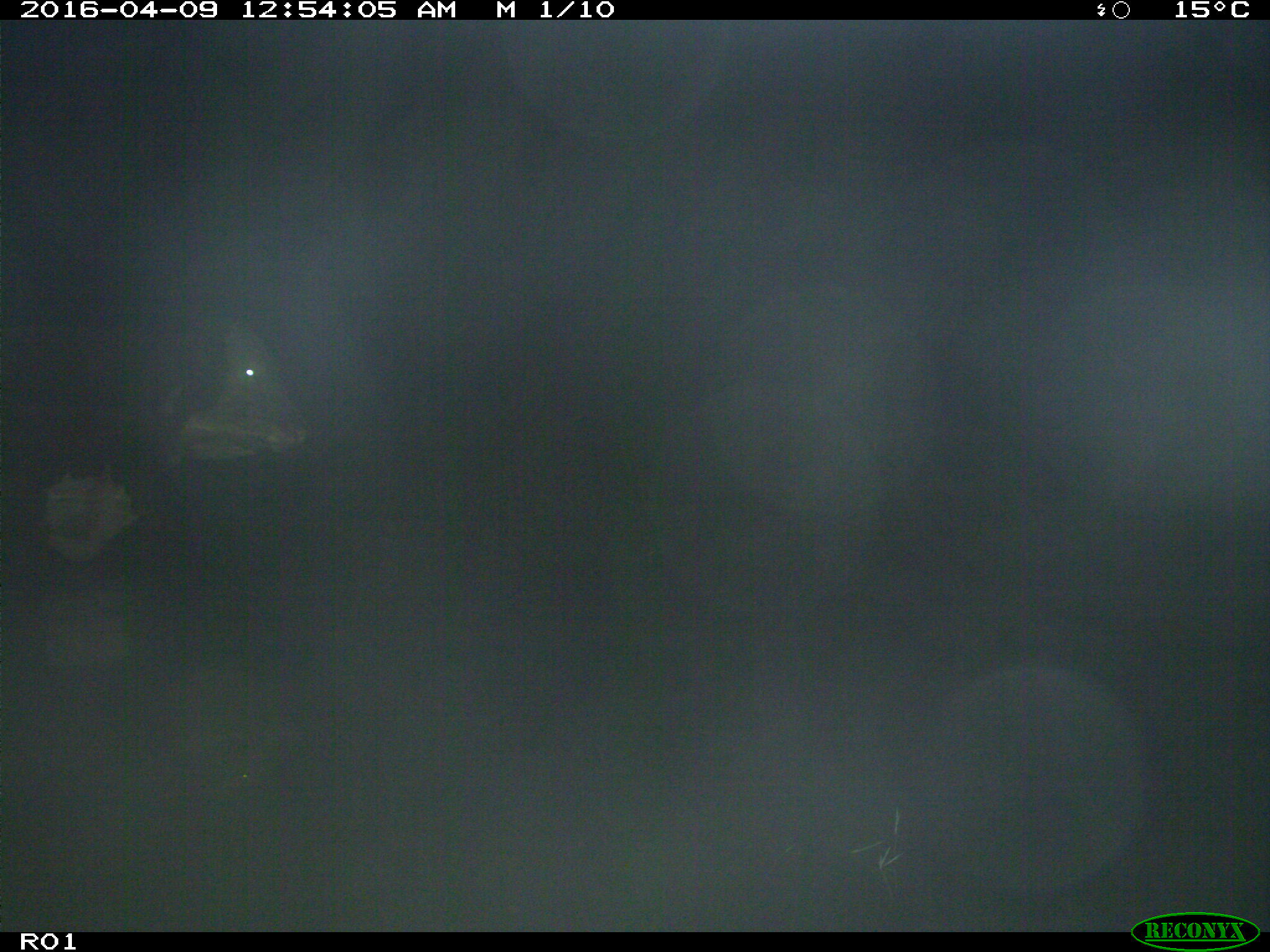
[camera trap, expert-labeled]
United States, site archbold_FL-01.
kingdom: Animalia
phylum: Chordata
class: Mammalia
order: Artiodactyla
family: Bovidae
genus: Bos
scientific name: Bos taurus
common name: domestic cow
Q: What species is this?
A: Bos taurus (domestic cow).